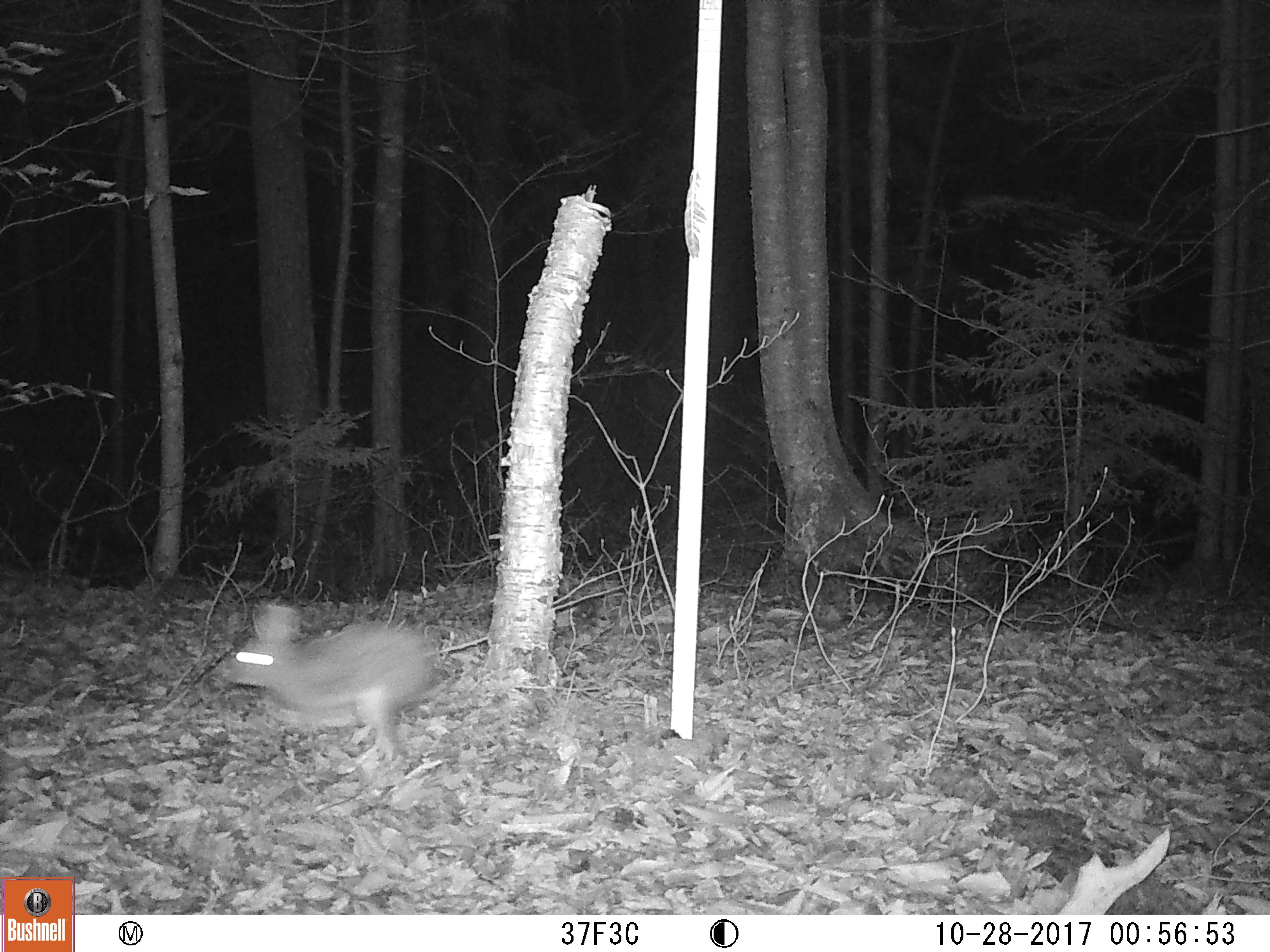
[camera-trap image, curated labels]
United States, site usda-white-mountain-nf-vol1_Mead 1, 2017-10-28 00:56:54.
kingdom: Animalia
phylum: Chordata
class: Mammalia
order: Lagomorpha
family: Leporidae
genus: Lepus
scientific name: Lepus americanus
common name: snowshoe hare